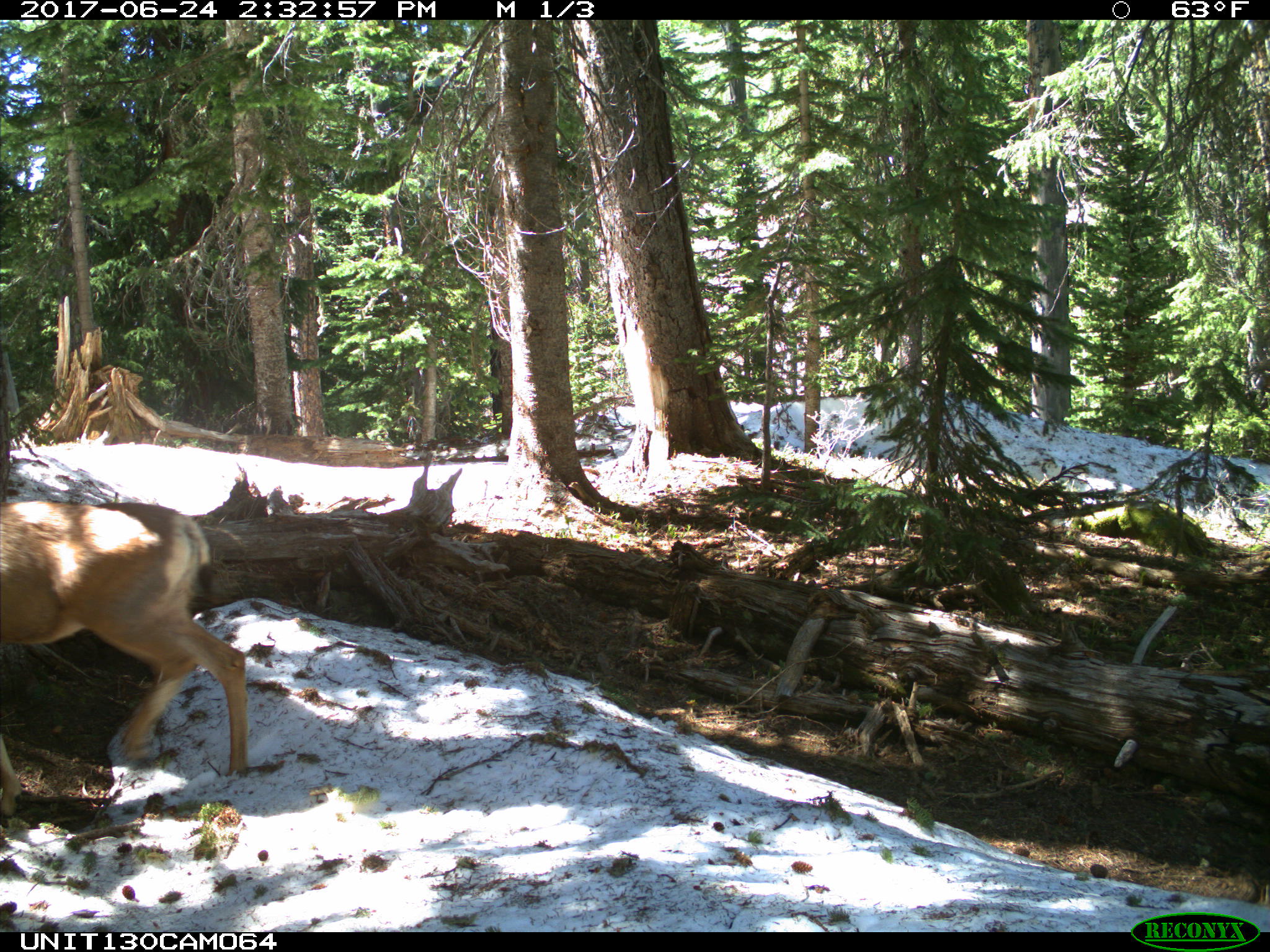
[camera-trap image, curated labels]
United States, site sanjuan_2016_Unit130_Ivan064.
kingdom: Animalia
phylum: Chordata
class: Mammalia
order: Artiodactyla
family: Cervidae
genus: Odocoileus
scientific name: Odocoileus hemionus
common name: mule deer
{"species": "Odocoileus hemionus (mule deer)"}